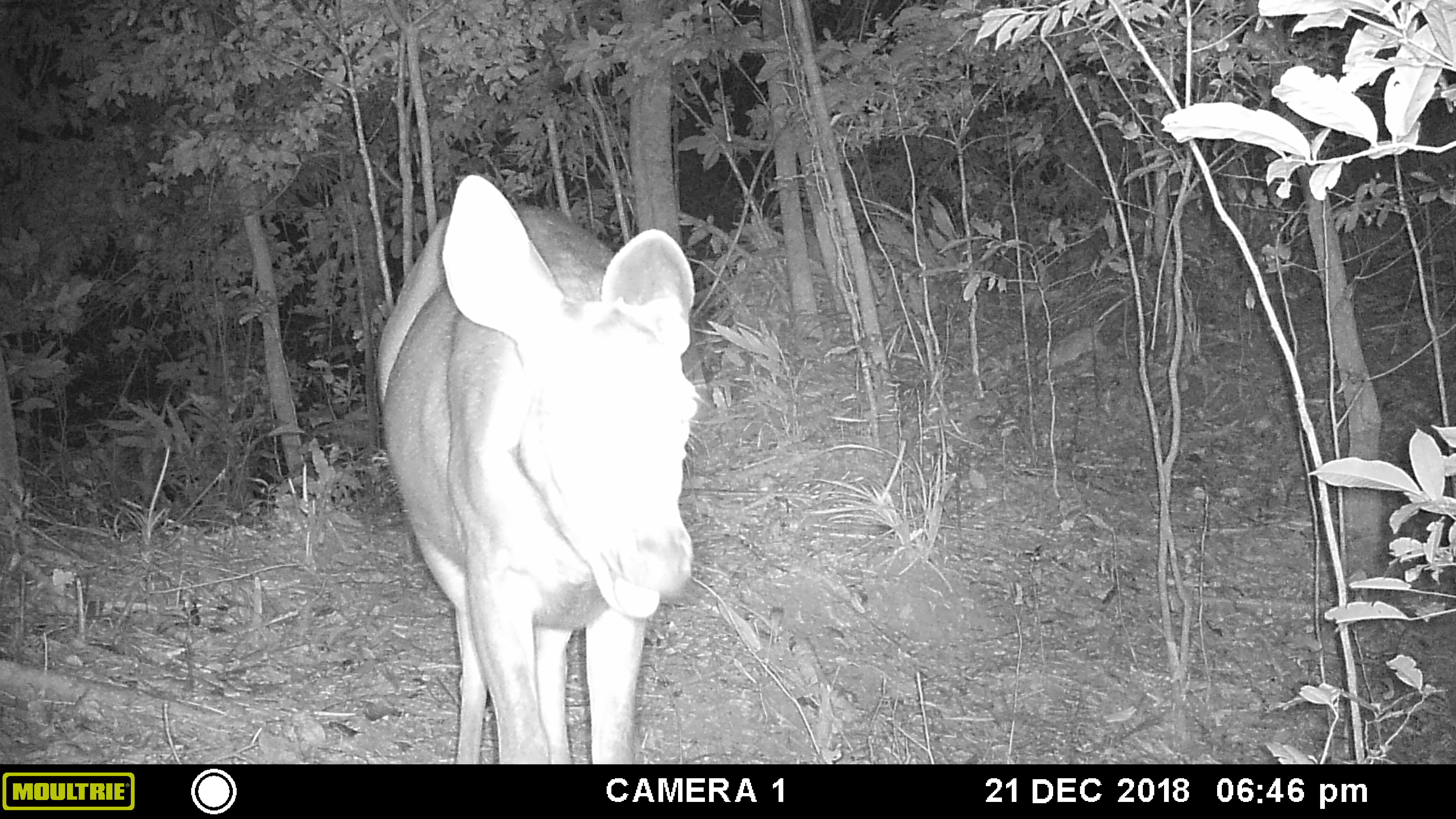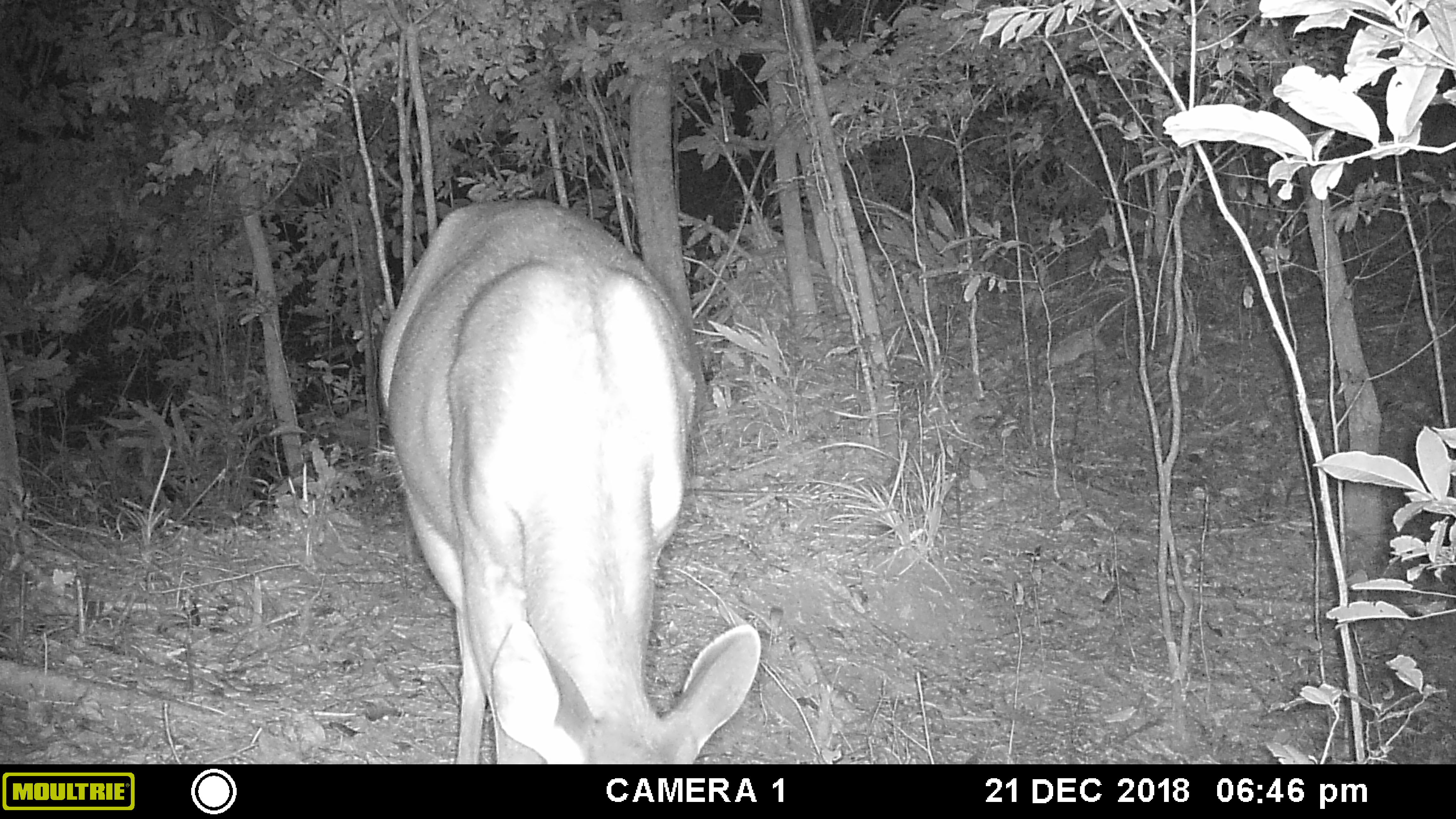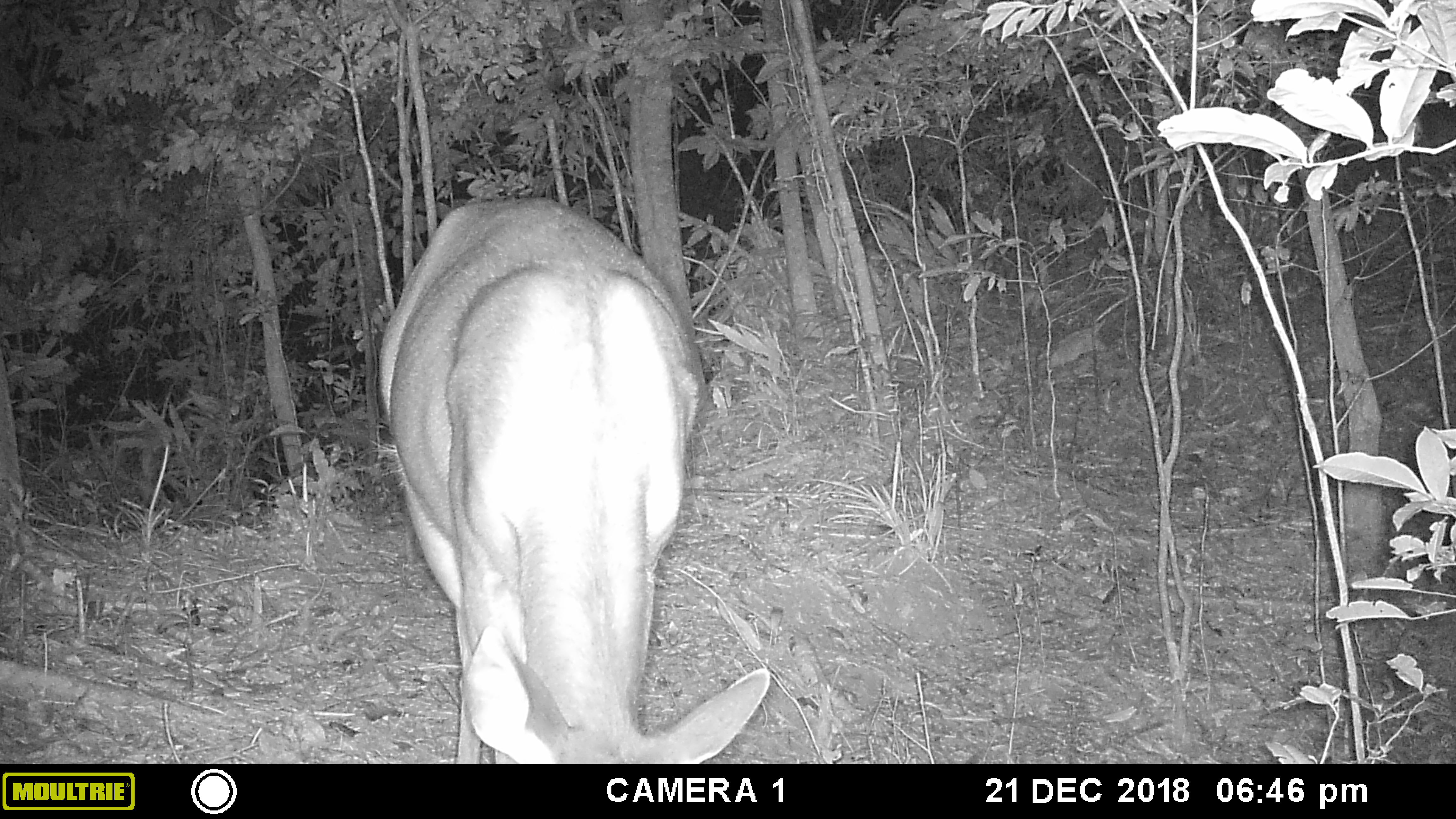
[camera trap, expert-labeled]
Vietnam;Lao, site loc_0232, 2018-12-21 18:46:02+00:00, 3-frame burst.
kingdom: Animalia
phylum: Chordata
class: Mammalia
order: Artiodactyla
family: Cervidae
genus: Rusa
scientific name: Rusa unicolor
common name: sambar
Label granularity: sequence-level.